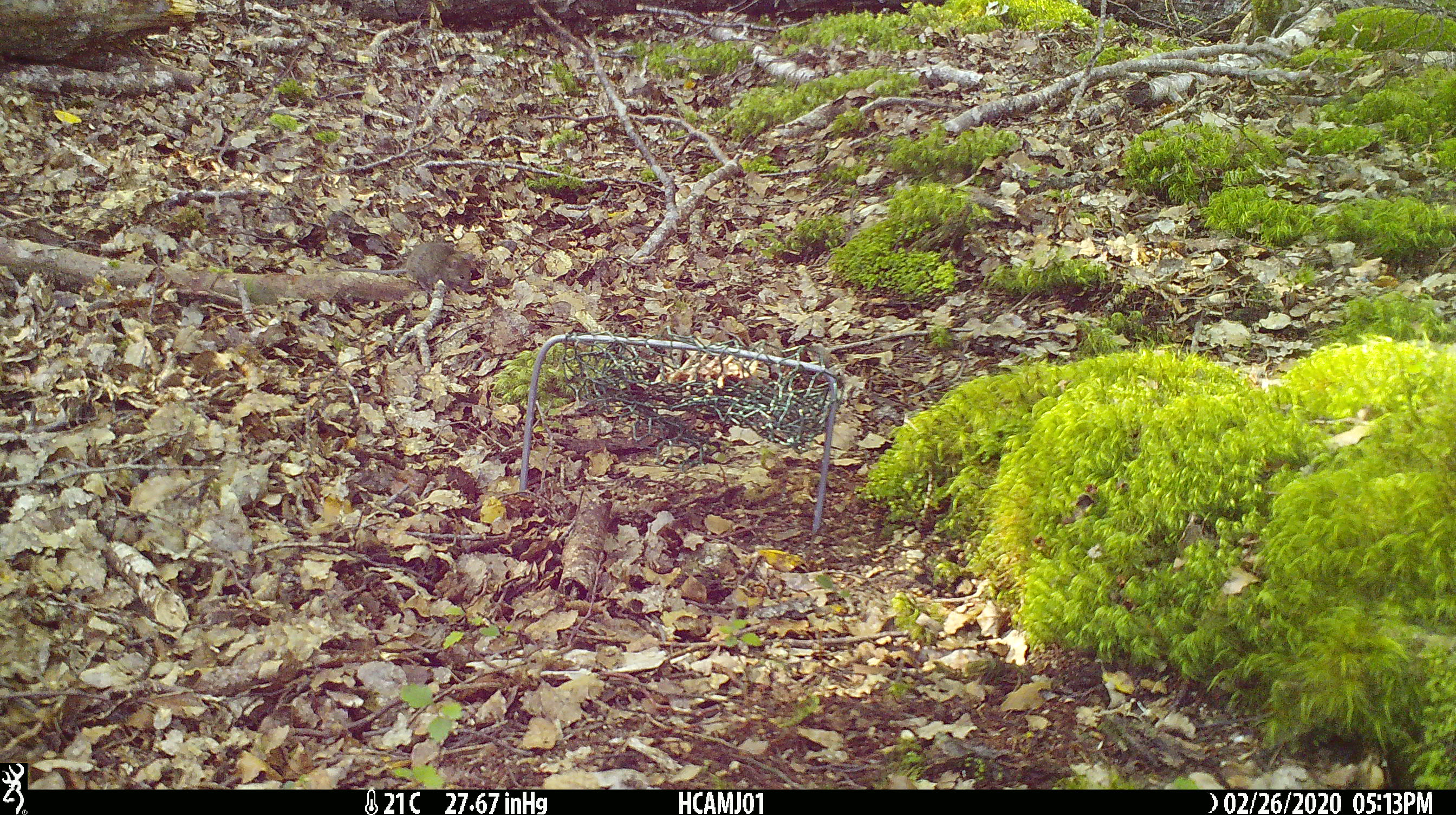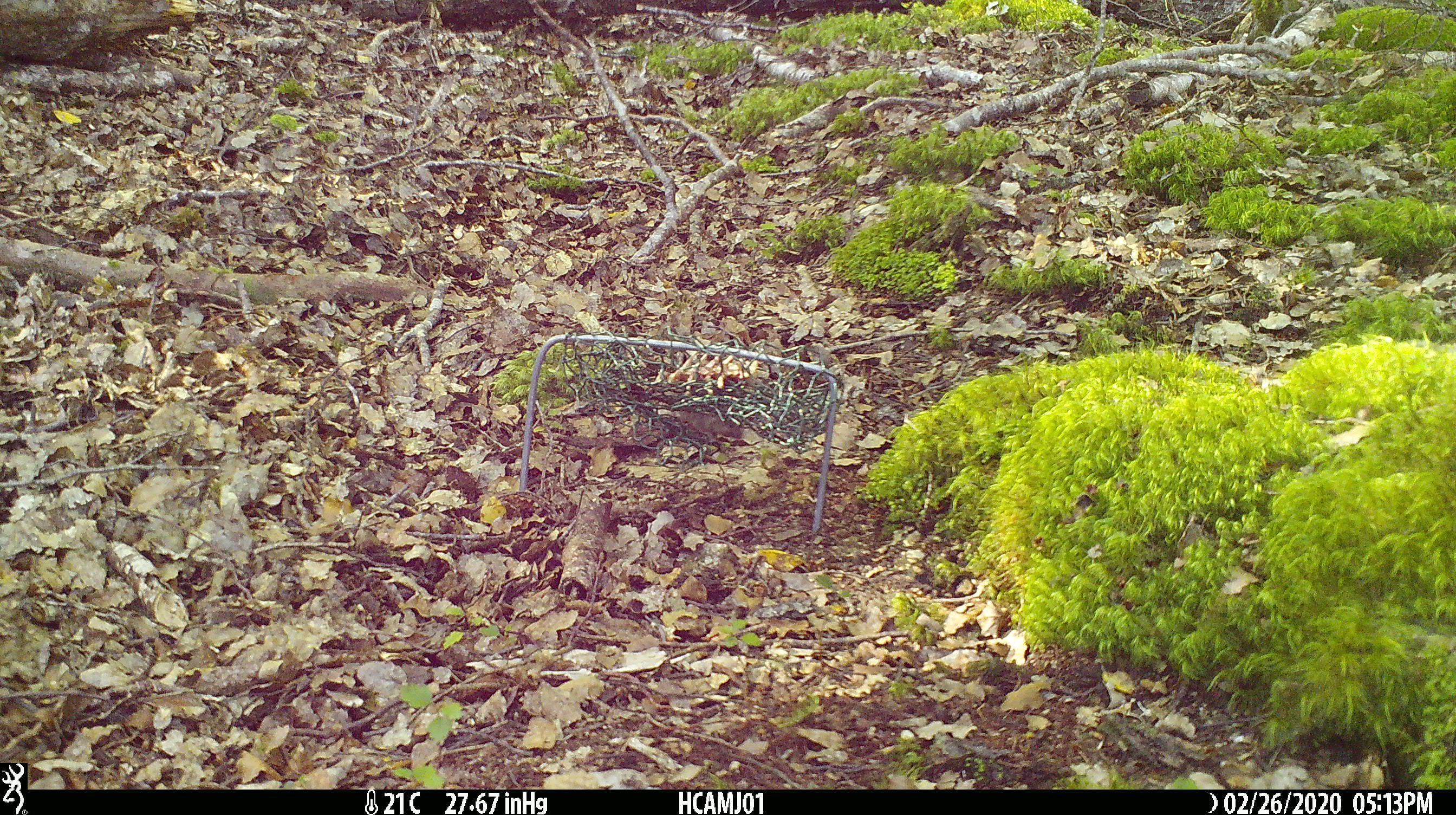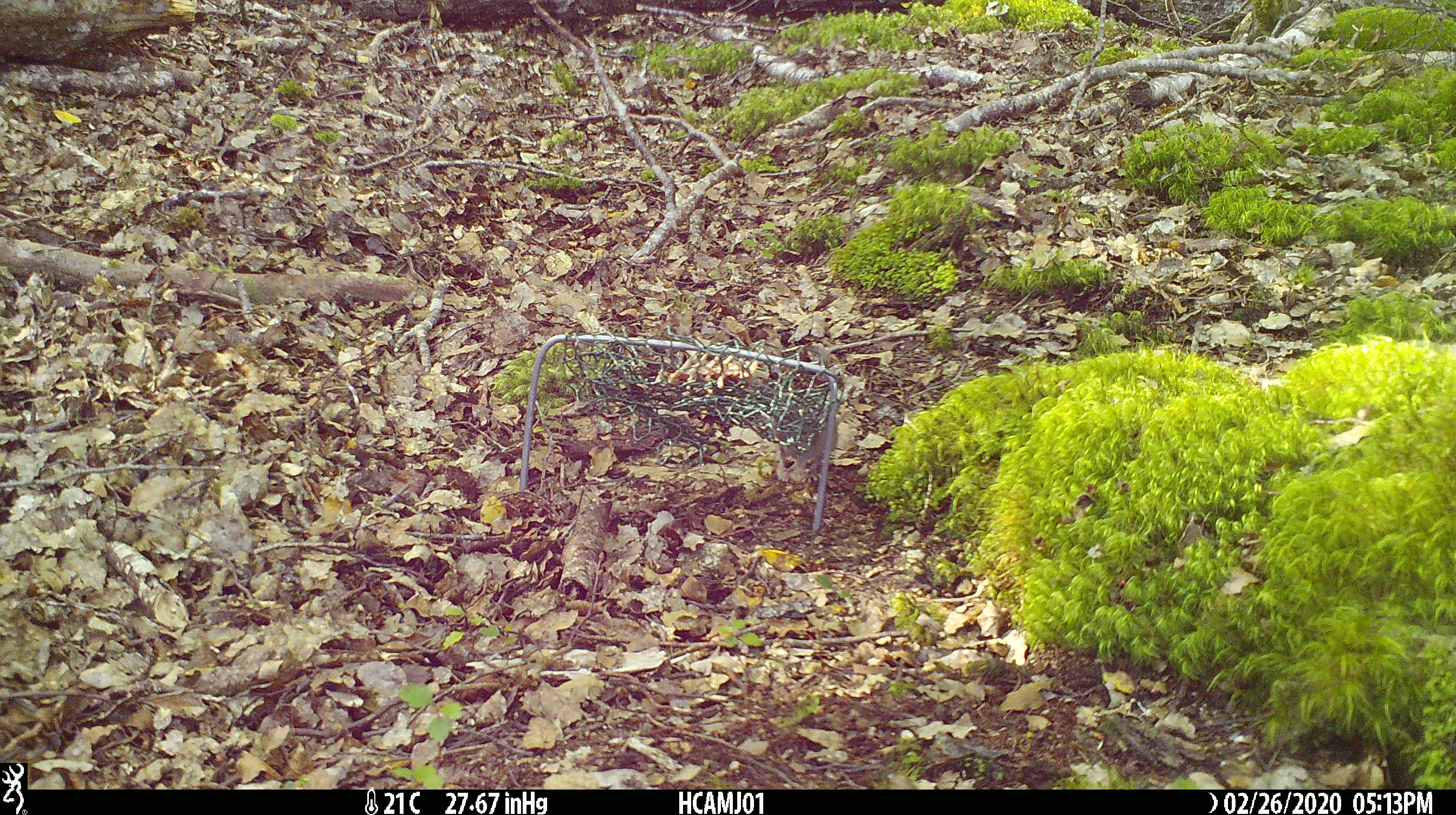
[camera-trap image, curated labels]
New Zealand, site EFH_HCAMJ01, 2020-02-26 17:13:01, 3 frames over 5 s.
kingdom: Animalia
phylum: Chordata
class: Mammalia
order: Rodentia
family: Muridae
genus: Mus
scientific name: Mus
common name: mouse